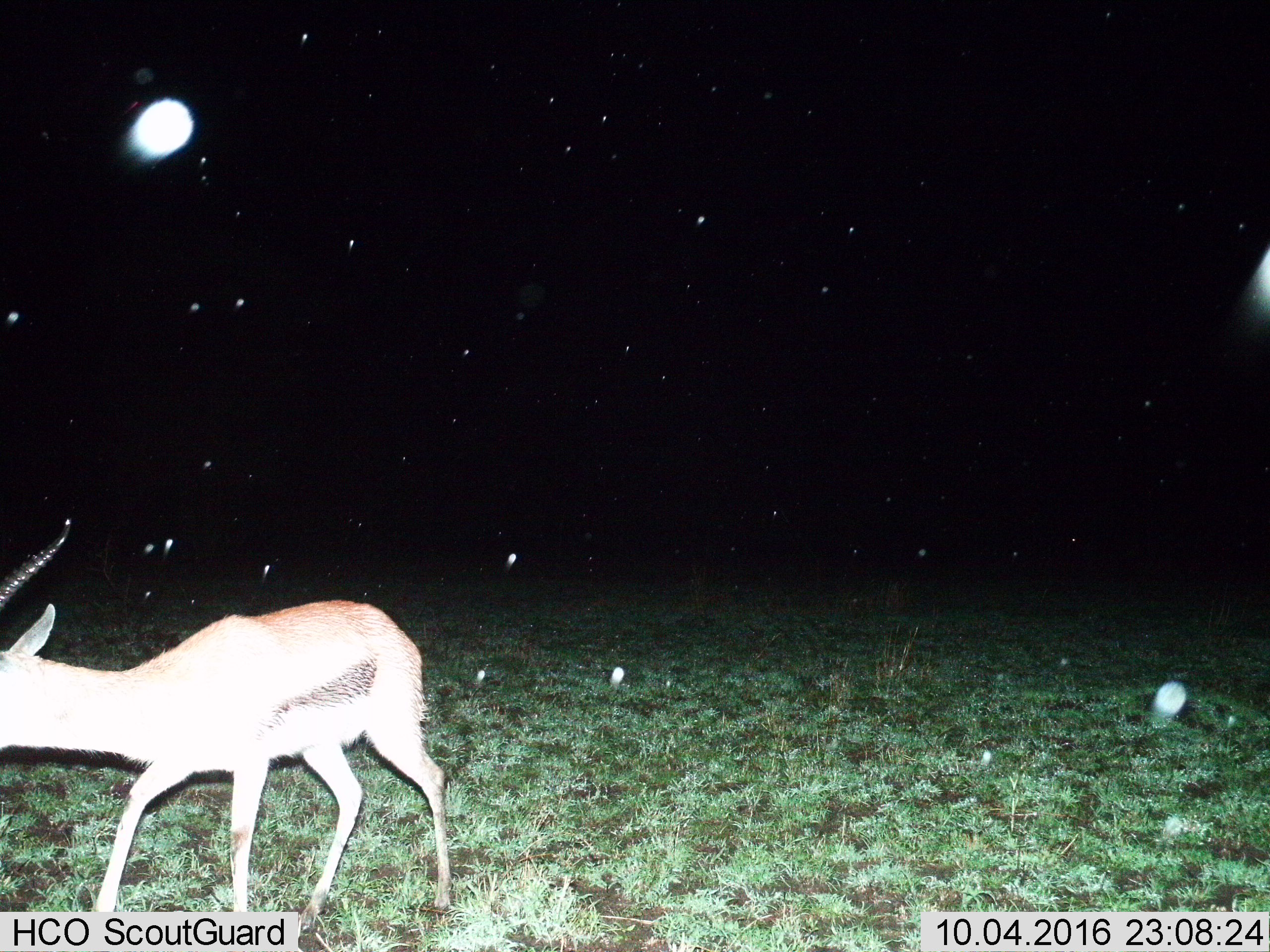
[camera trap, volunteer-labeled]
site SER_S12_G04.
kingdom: Animalia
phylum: Chordata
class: Mammalia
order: Artiodactyla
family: Bovidae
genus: Eudorcas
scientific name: Eudorcas thomsonii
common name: thomson's gazelle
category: gazellethomsons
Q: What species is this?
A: Gazellethomsons (thomson's gazelle) (Eudorcas thomsonii).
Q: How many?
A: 1.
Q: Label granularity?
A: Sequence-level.